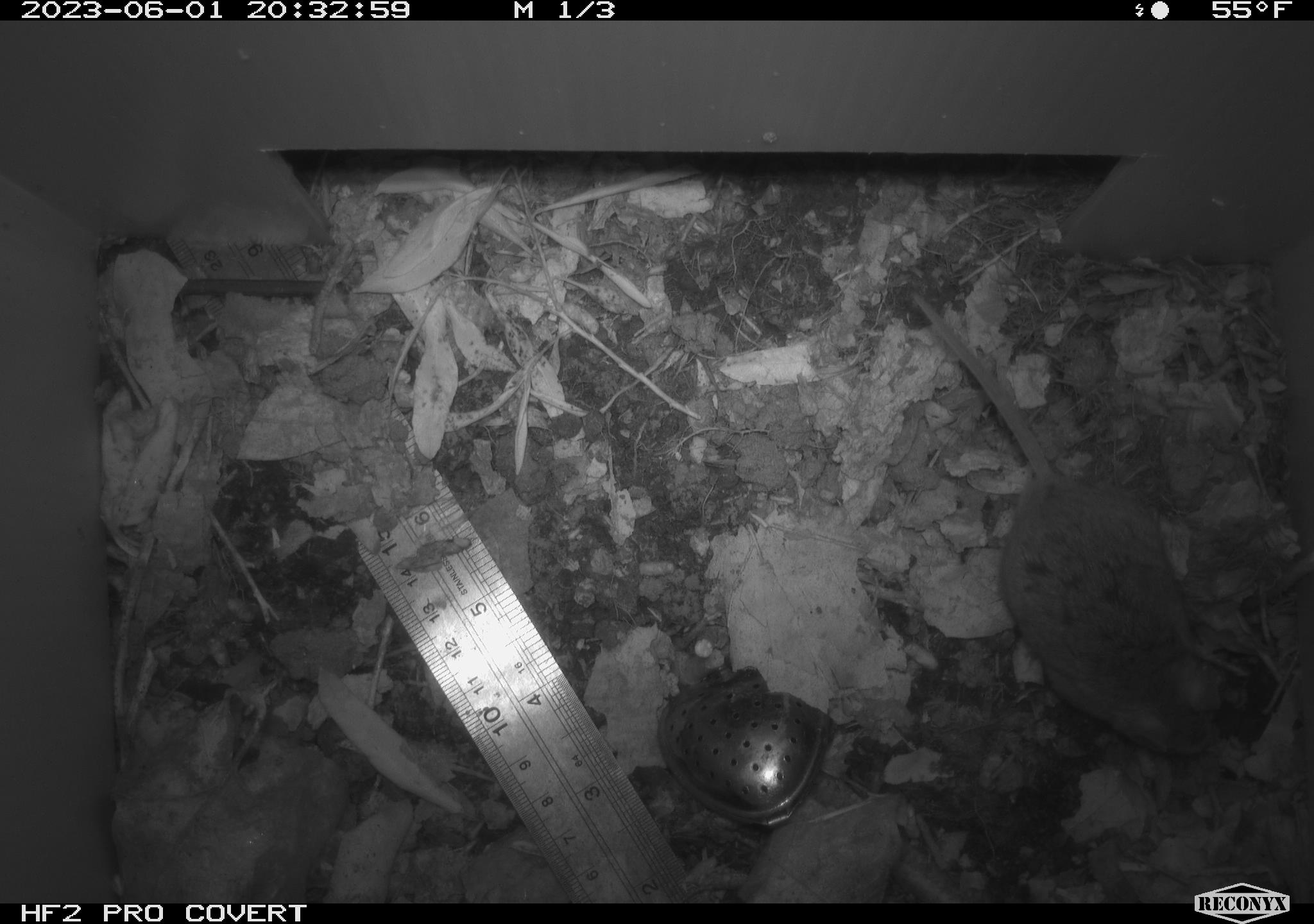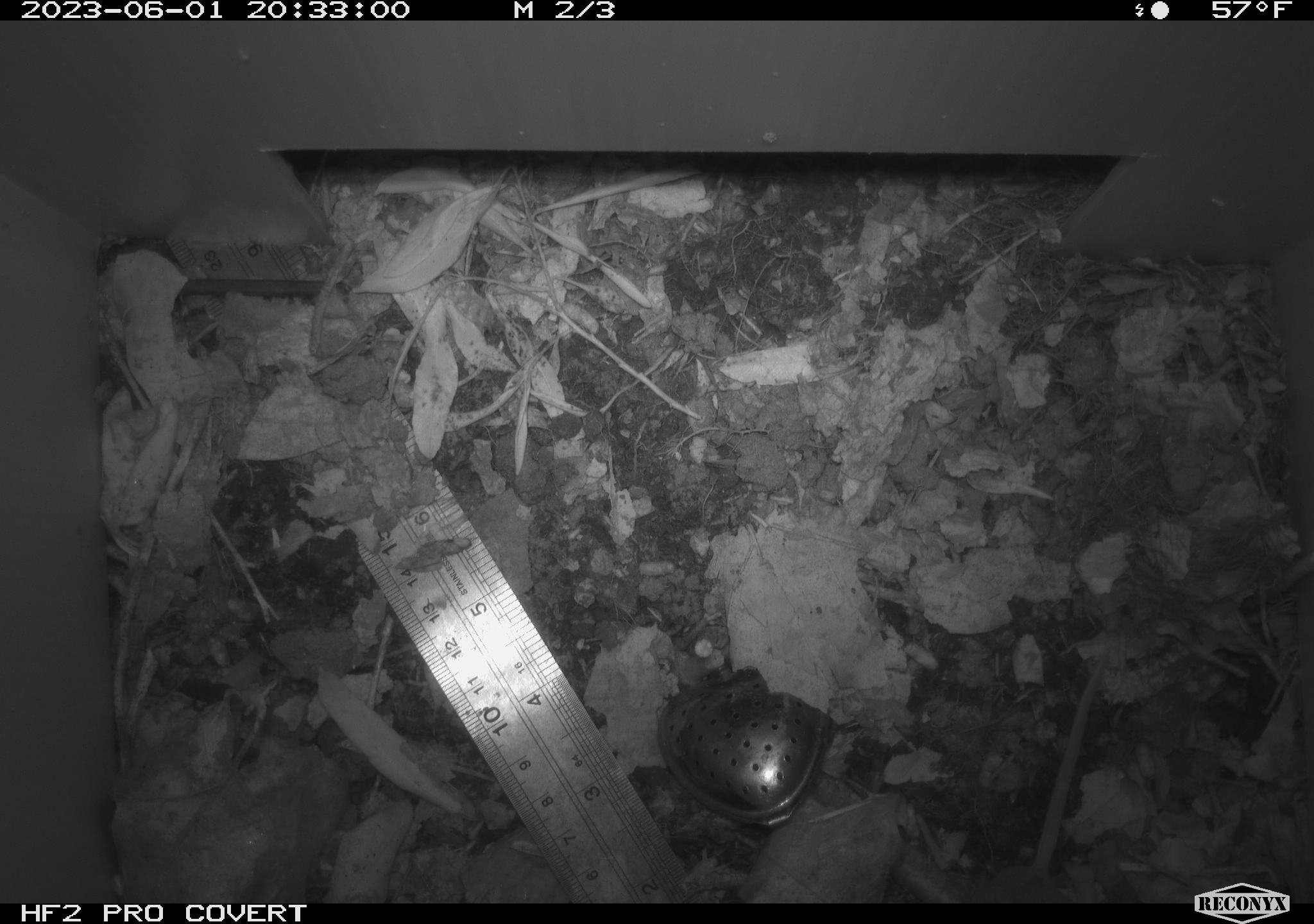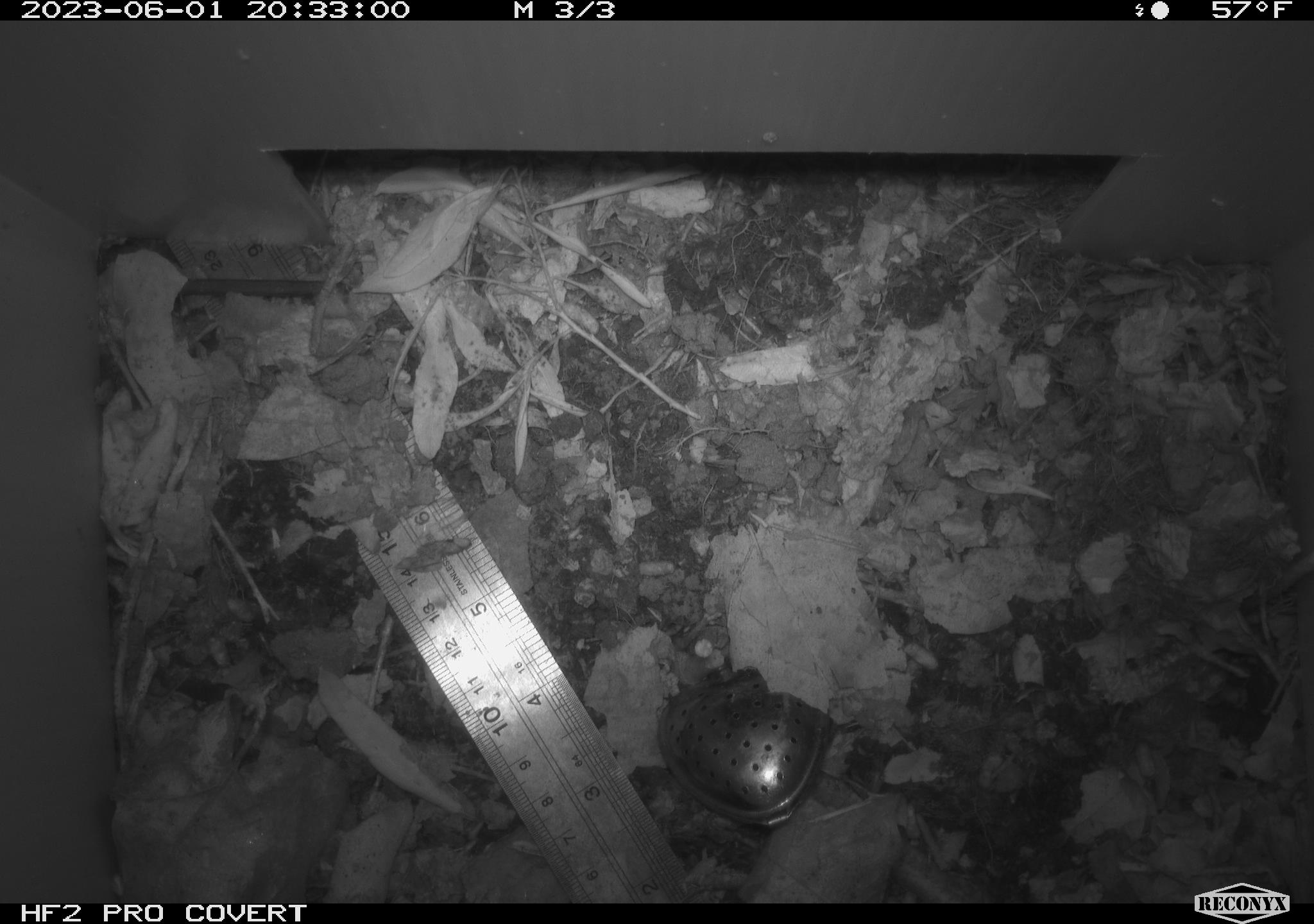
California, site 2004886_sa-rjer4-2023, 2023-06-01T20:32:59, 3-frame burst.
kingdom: Animalia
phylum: Chordata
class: Mammalia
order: Rodentia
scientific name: Rodentia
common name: mouse species